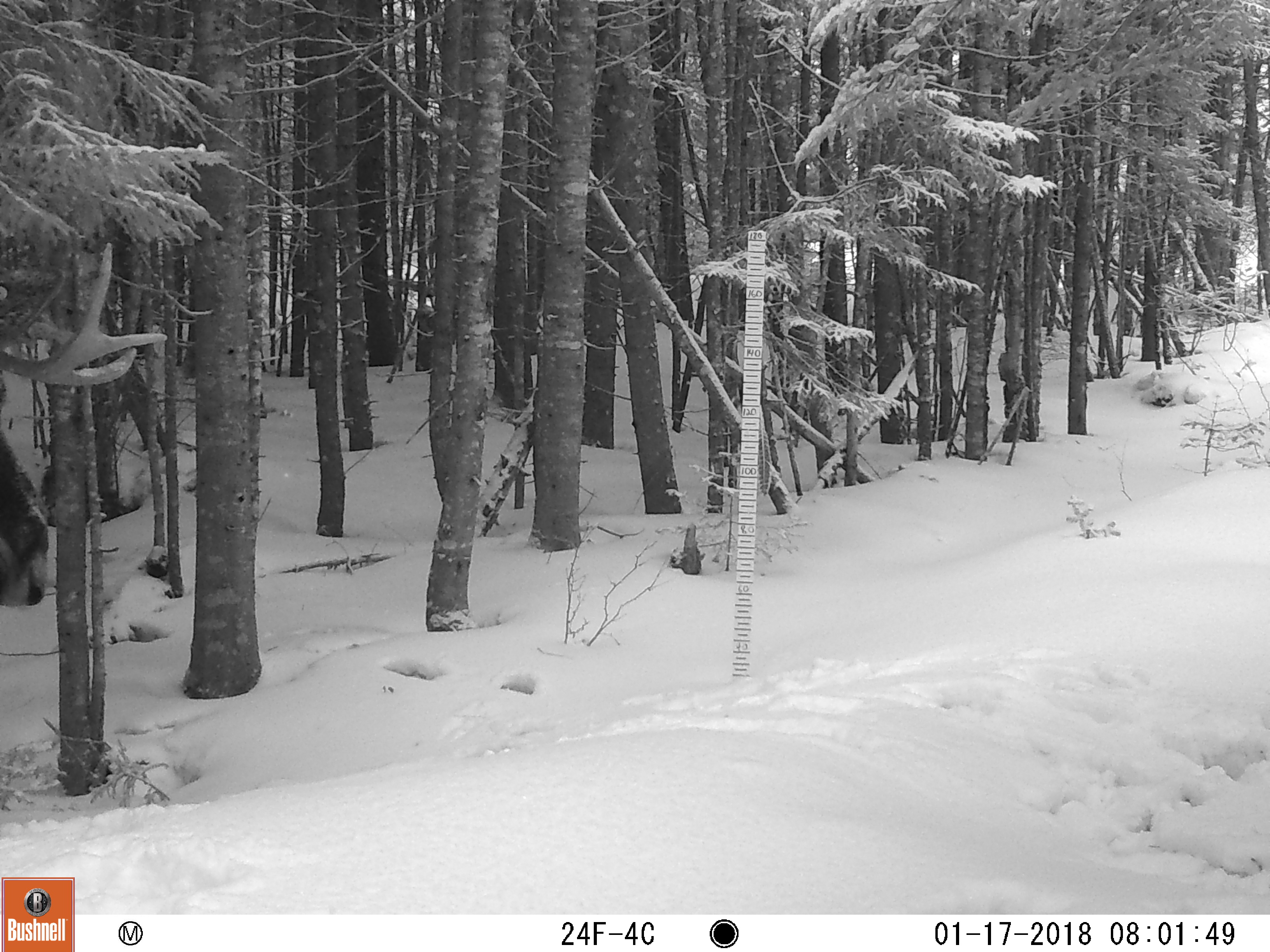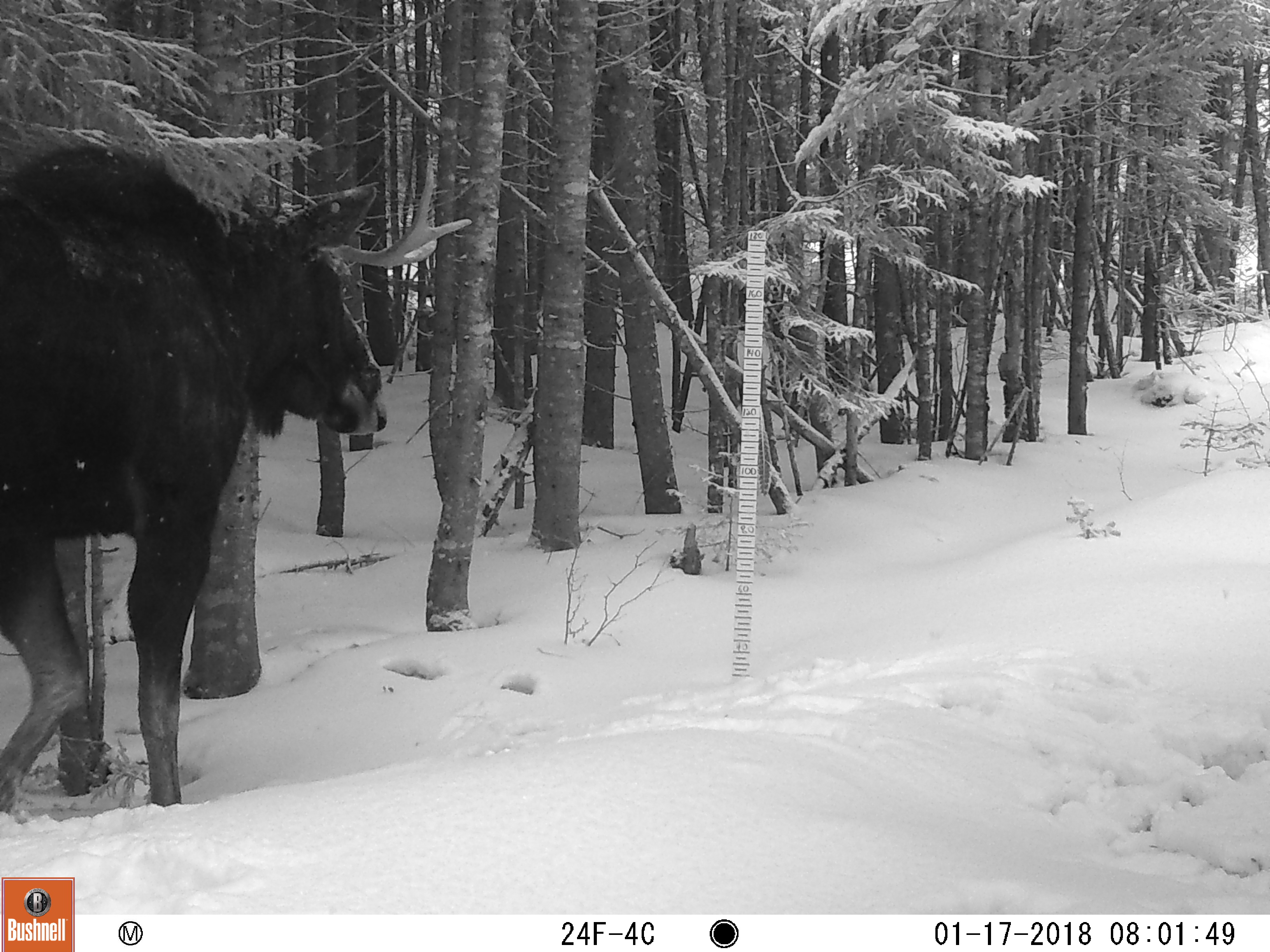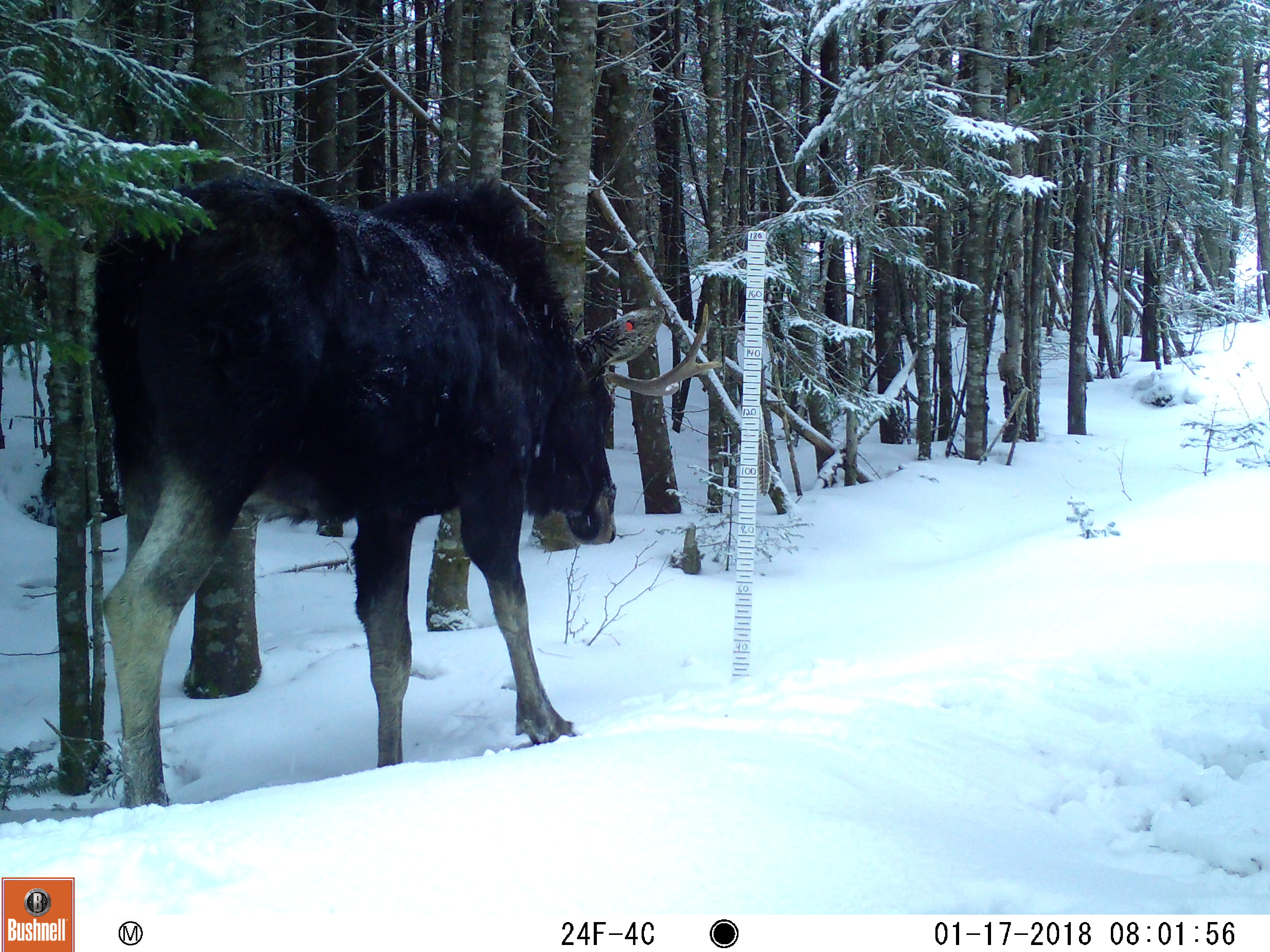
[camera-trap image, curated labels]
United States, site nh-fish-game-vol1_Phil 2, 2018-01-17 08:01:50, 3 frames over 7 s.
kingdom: Animalia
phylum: Chordata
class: Mammalia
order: Artiodactyla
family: Cervidae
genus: Alces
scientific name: Alces alces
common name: moose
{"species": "moose (Alces alces)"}